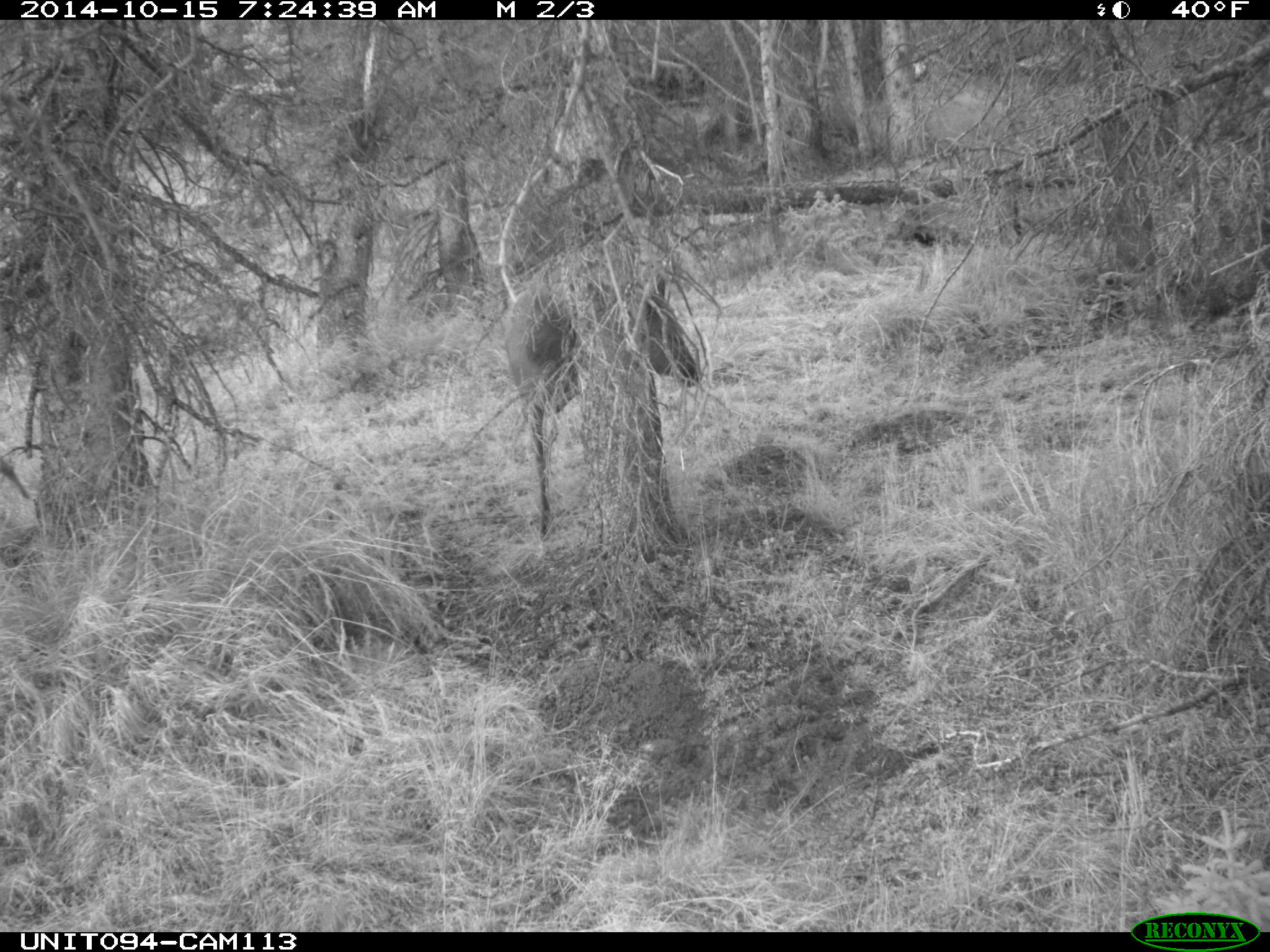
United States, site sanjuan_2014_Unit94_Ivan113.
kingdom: Animalia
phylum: Chordata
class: Mammalia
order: Artiodactyla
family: Cervidae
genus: Cervus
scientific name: Cervus elaphus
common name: red deer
Cervus elaphus (red deer).